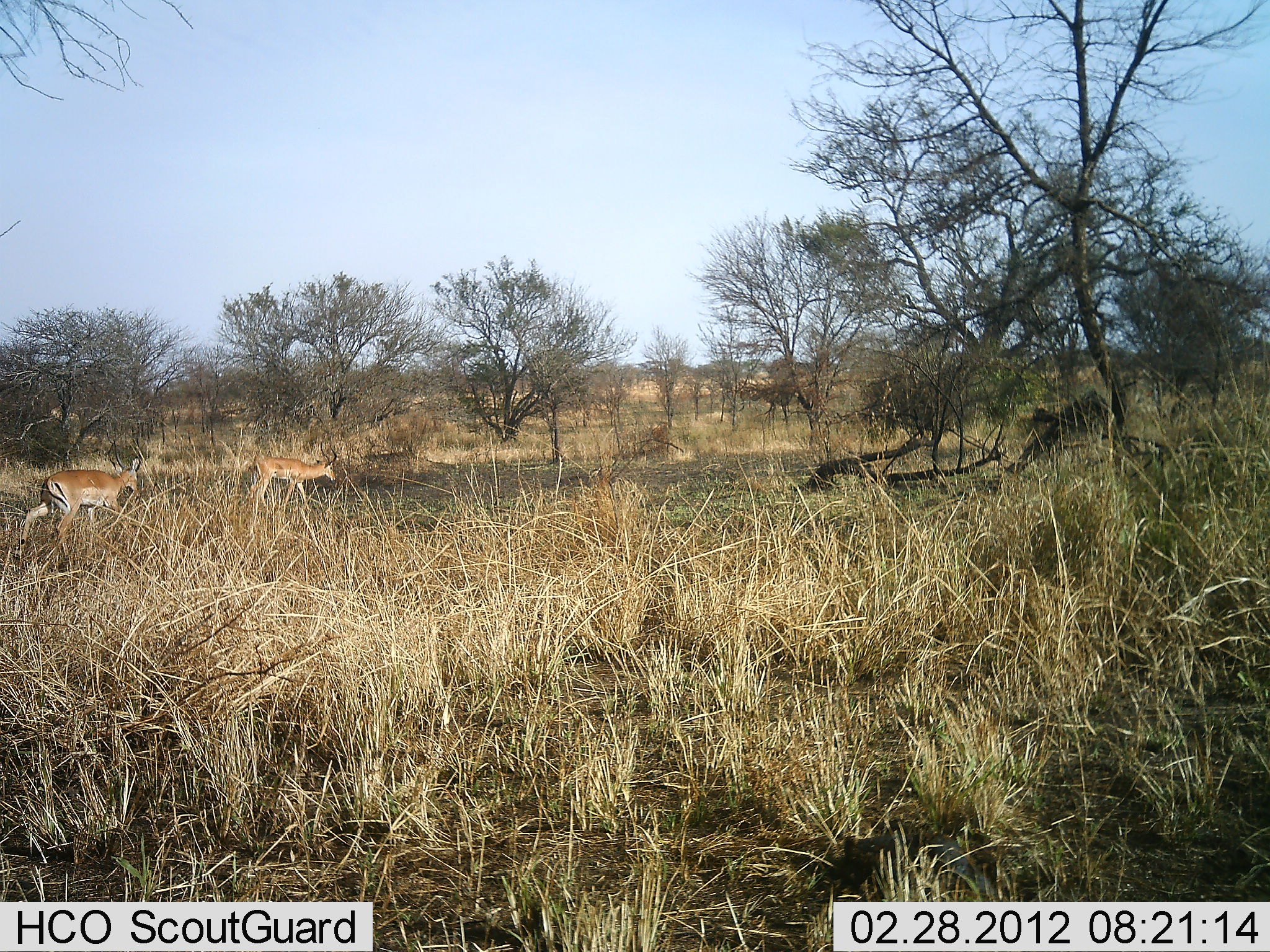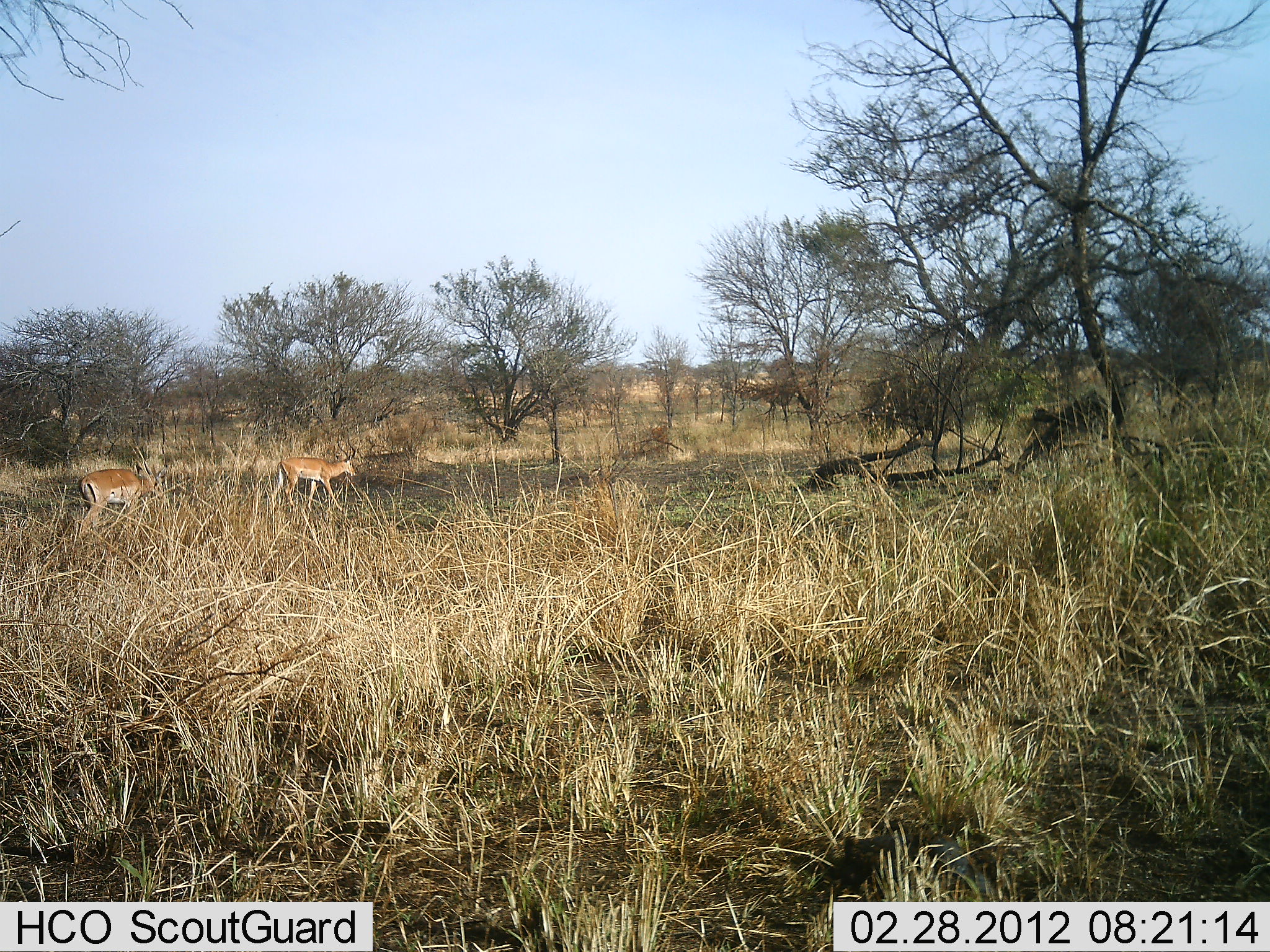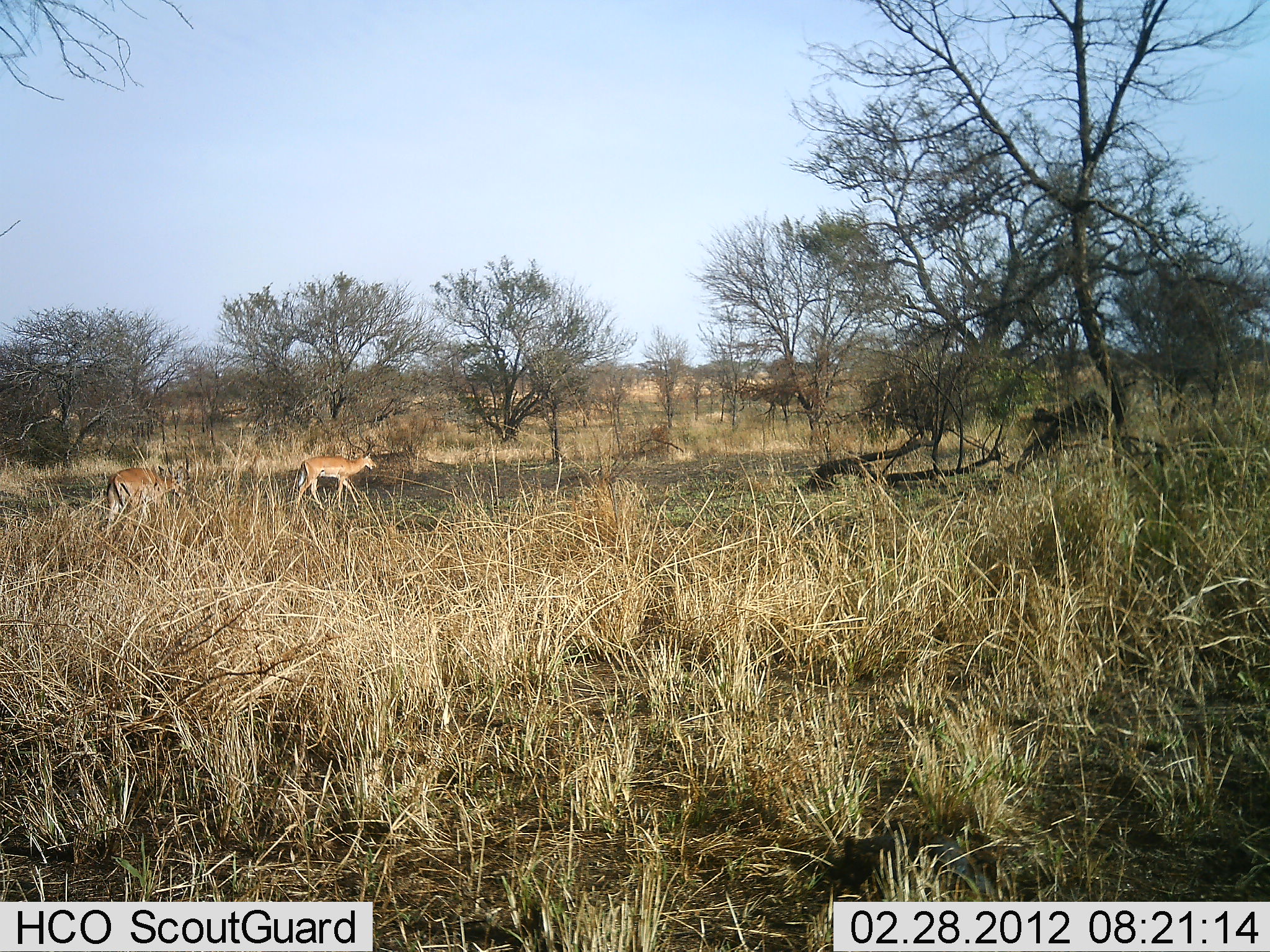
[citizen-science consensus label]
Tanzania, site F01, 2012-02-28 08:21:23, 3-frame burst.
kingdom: Animalia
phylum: Chordata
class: Mammalia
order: Artiodactyla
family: Bovidae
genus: Aepyceros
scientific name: Aepyceros melampus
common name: impala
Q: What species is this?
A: Impala (Aepyceros melampus).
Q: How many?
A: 2.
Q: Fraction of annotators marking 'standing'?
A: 0%.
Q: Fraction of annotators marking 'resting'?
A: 0%.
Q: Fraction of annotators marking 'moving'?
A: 100%.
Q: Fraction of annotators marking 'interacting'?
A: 0%.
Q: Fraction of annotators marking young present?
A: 0%.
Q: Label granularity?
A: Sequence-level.